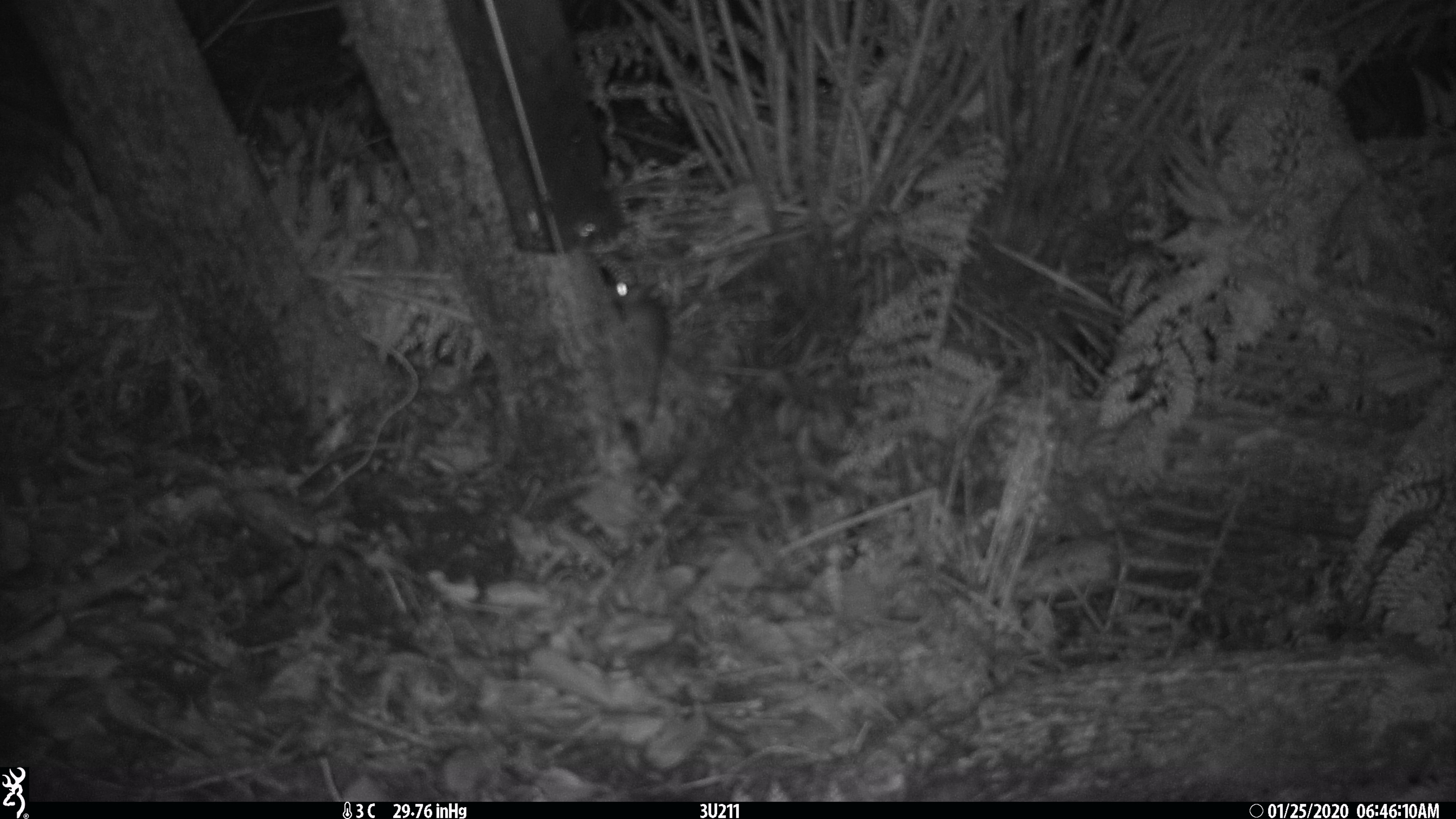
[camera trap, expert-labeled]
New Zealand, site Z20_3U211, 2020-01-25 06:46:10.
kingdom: Animalia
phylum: Chordata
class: Mammalia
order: Rodentia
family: Muridae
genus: Rattus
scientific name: Rattus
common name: rat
Rat (Rattus).